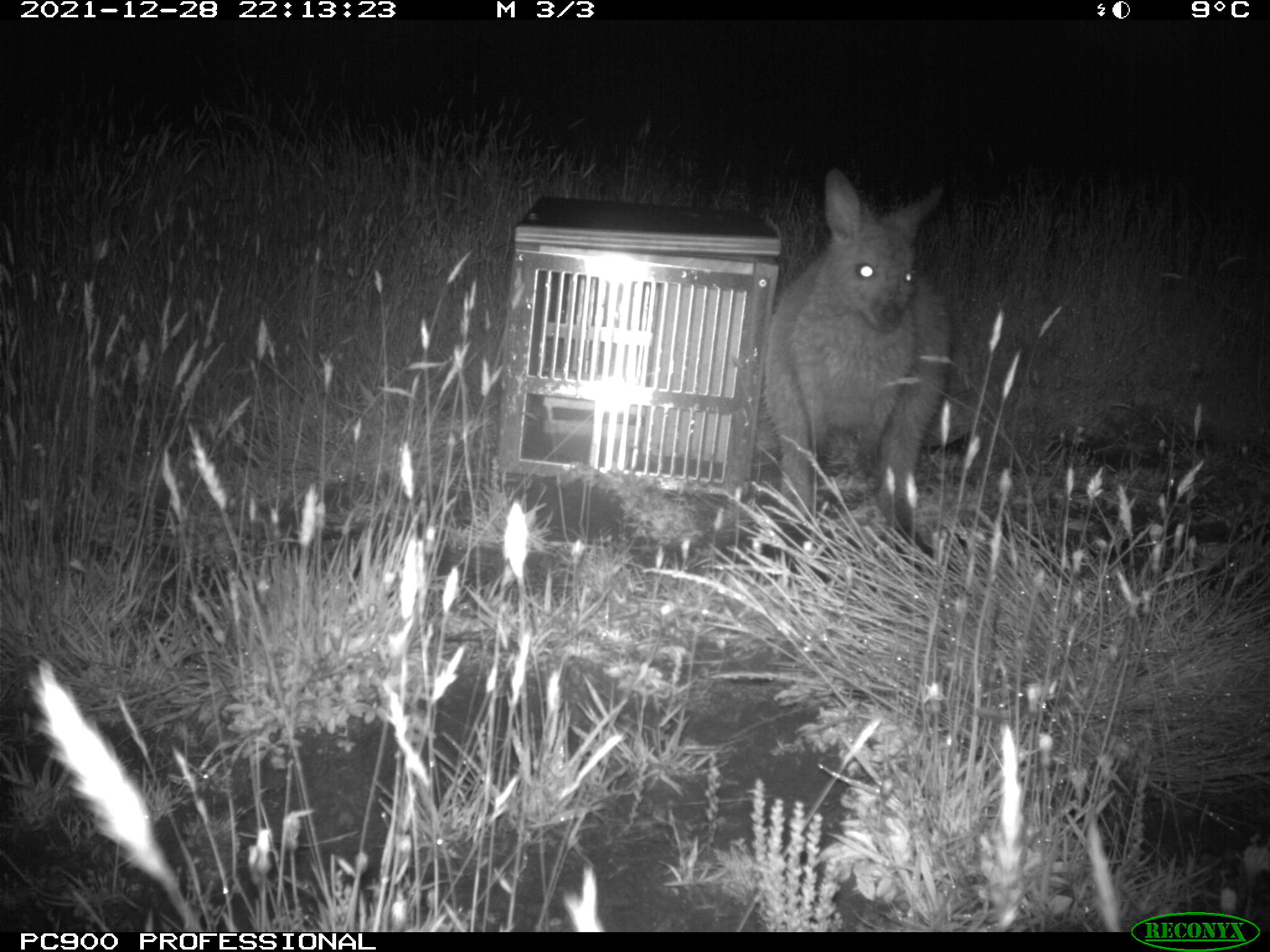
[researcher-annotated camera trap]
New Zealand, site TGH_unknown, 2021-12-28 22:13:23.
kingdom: Animalia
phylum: Chordata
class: Mammalia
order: Diprotodontia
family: Macropodidae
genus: Notamacropus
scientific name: Notamacropus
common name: wallaby